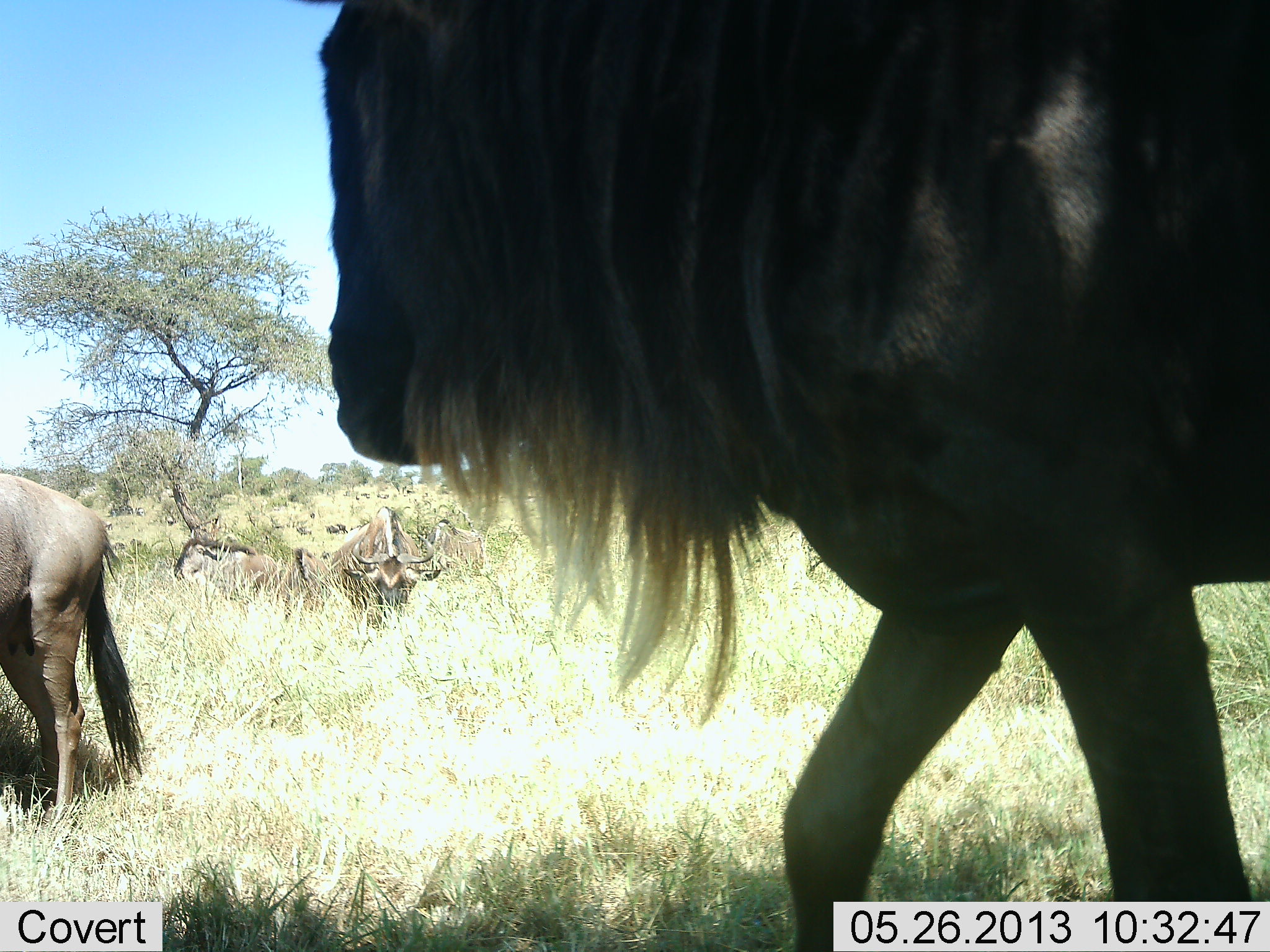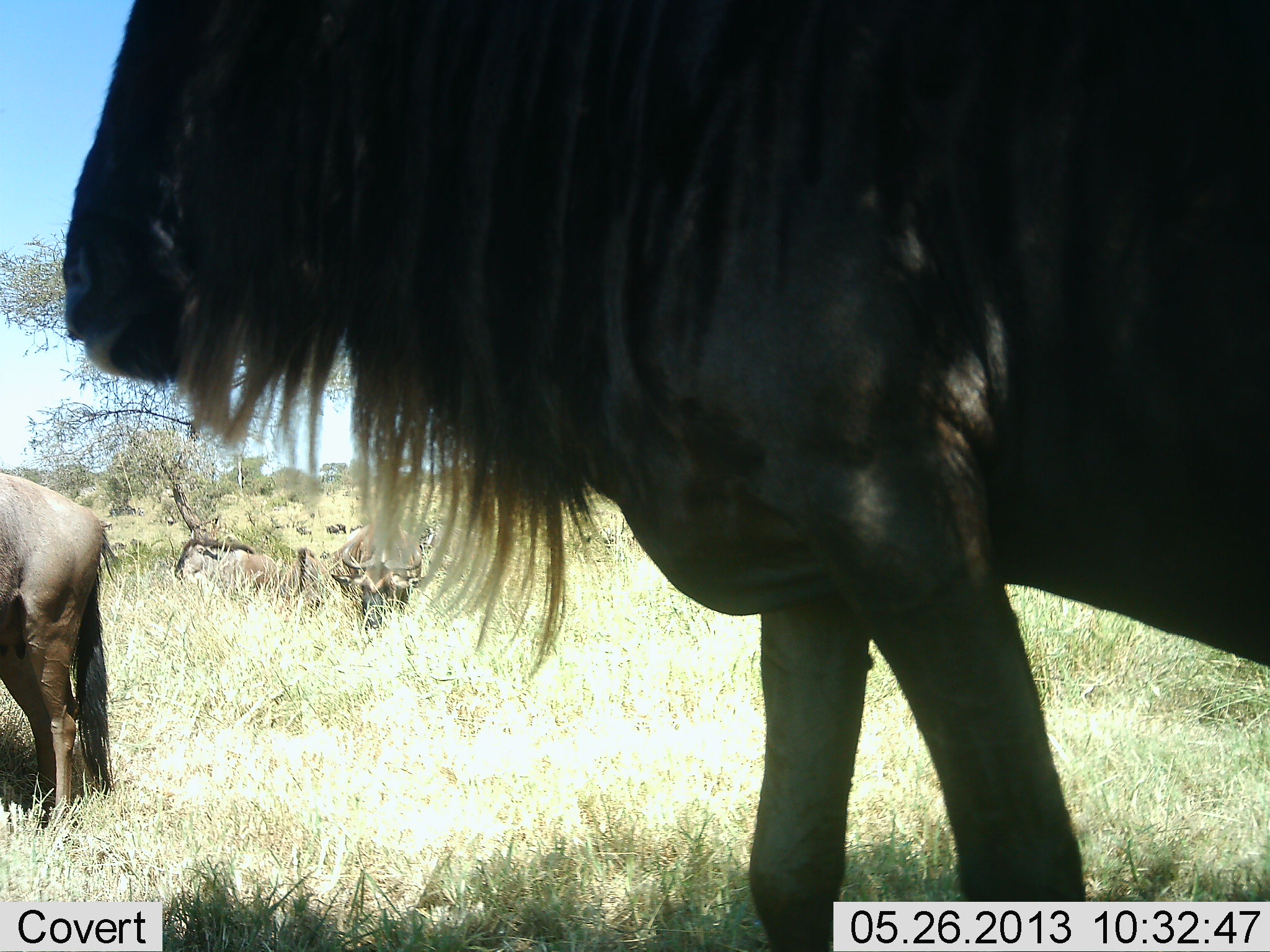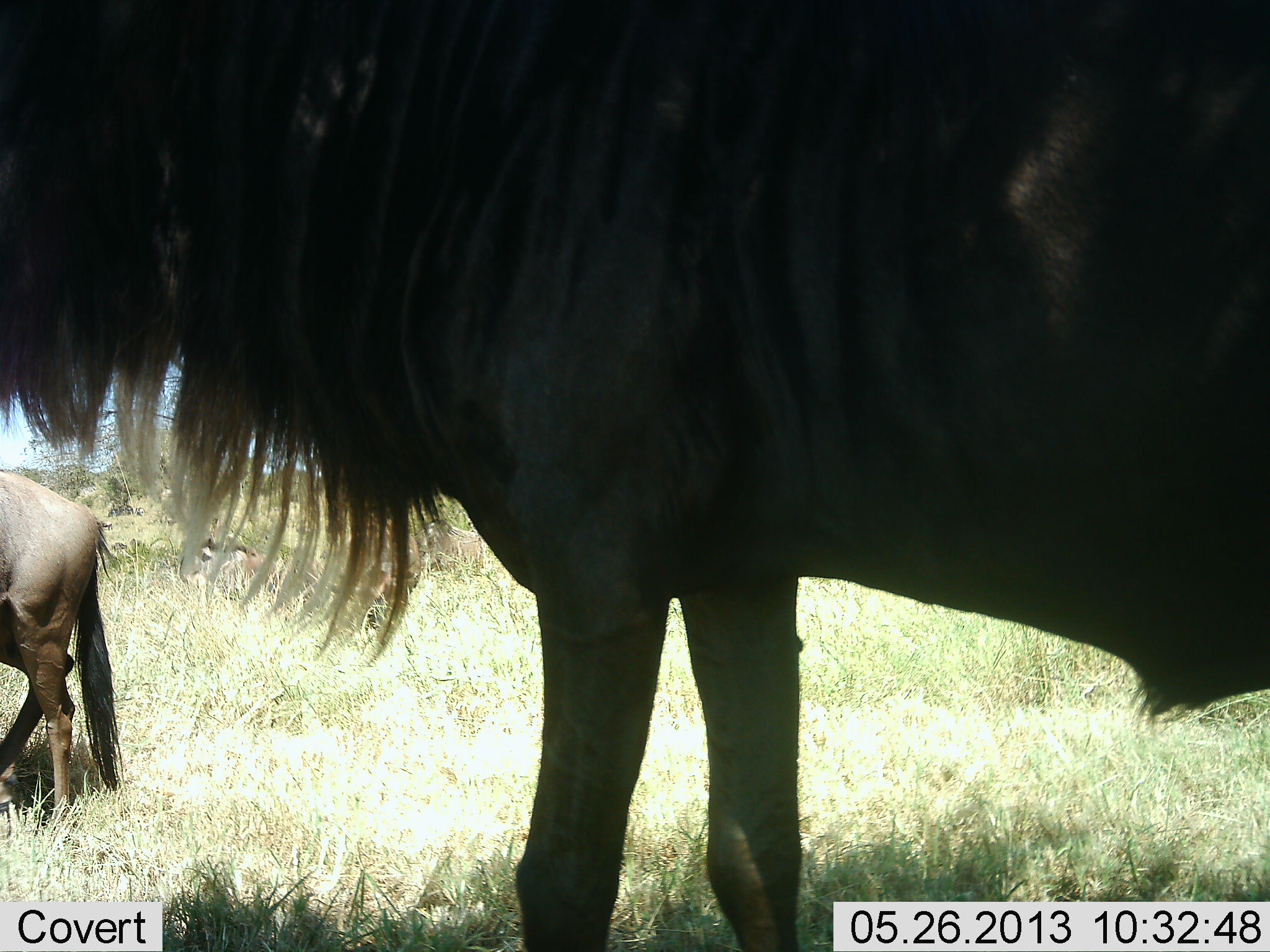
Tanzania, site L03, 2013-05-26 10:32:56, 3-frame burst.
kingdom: Animalia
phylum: Chordata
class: Mammalia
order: Artiodactyla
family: Bovidae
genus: Connochaetes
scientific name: Connochaetes taurinus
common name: blue wildebeest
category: wildebeest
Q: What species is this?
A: Wildebeest (blue wildebeest) (Connochaetes taurinus).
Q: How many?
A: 5.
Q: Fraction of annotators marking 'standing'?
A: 80%.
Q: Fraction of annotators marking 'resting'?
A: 20%.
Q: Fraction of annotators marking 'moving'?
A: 70%.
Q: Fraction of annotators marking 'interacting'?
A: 0%.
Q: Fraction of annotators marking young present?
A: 0%.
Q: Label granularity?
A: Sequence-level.